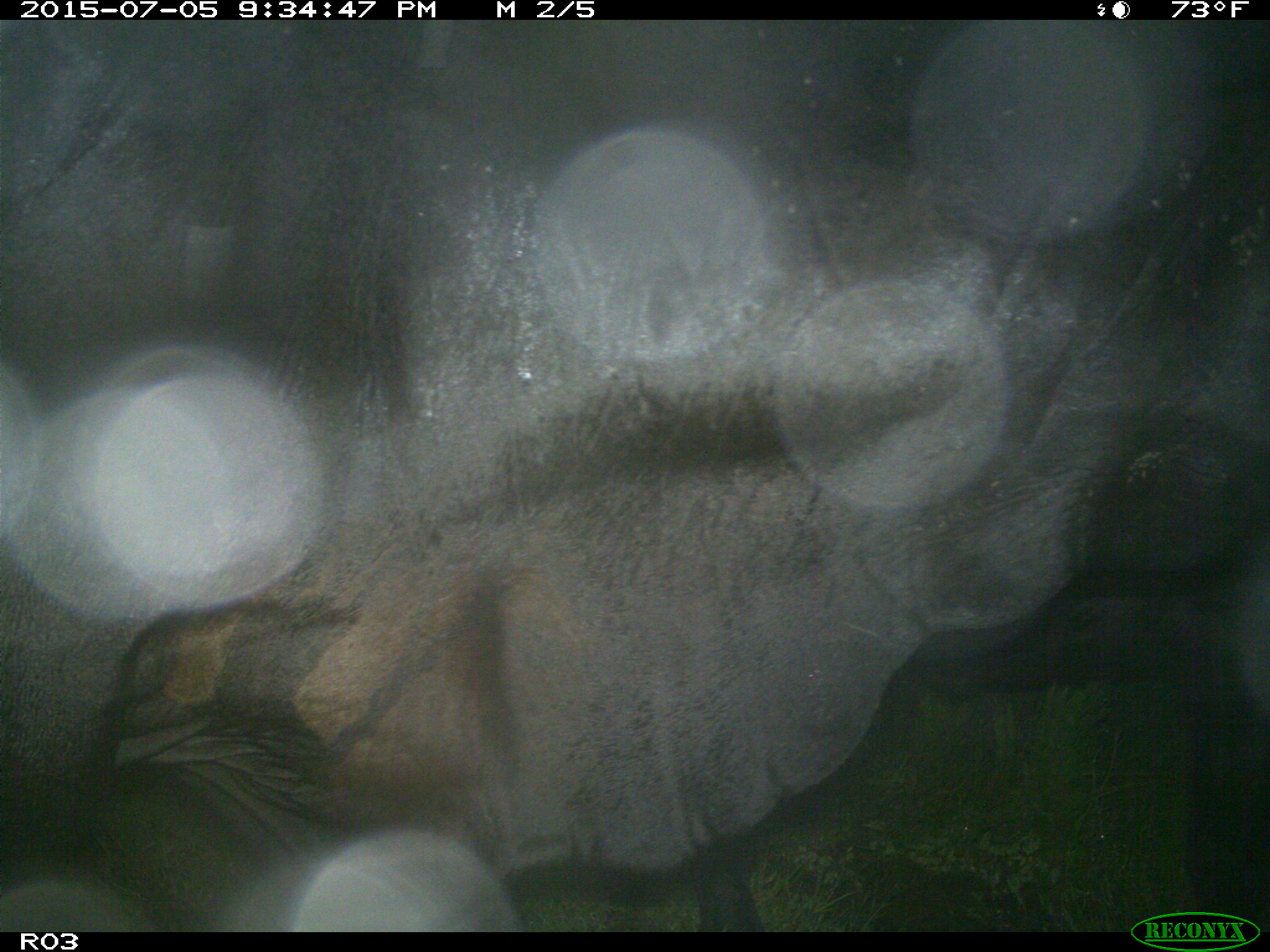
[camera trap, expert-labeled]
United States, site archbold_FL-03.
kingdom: Animalia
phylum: Chordata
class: Mammalia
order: Artiodactyla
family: Bovidae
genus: Bos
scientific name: Bos taurus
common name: domestic cow